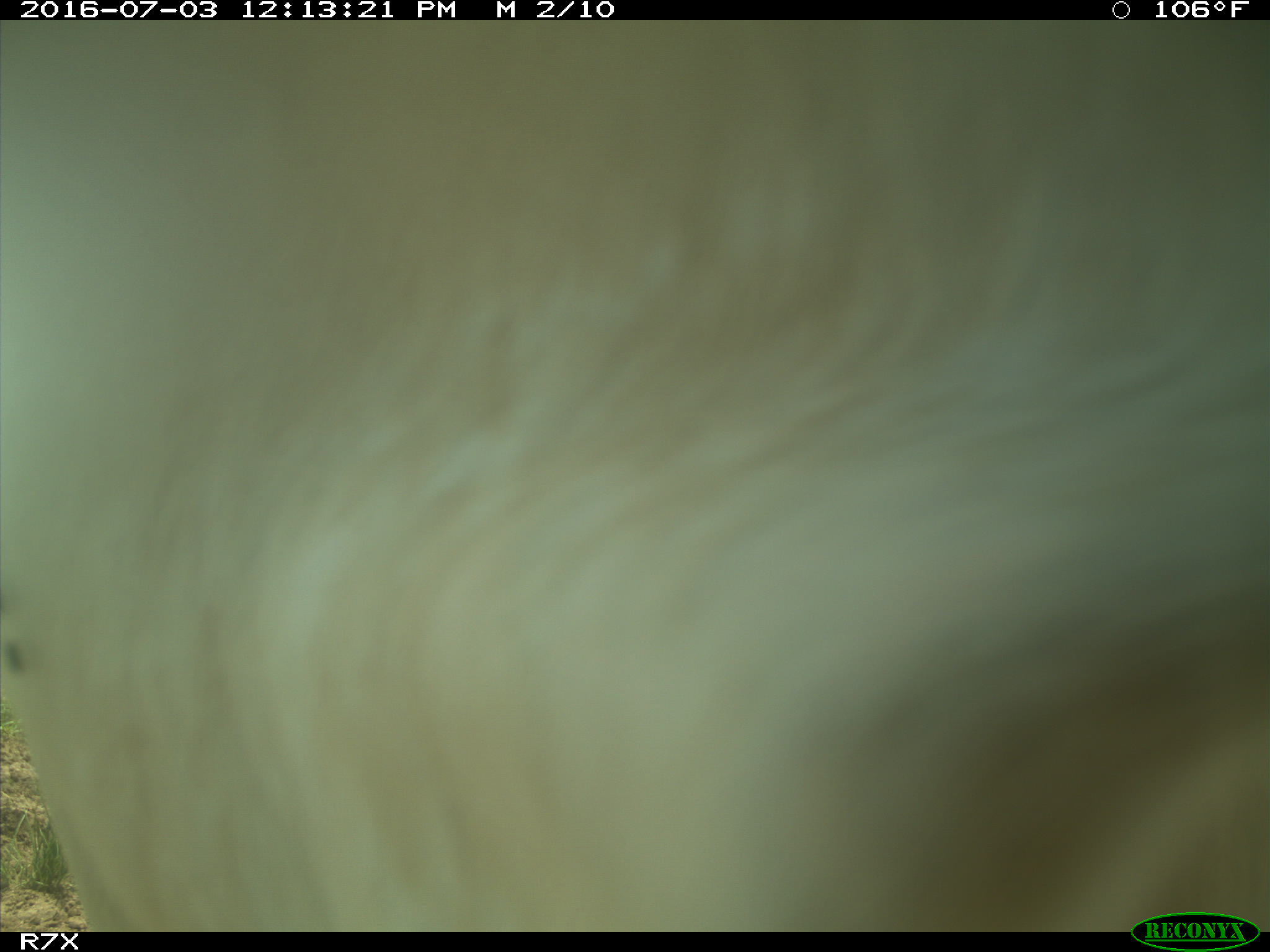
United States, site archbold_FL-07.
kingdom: Animalia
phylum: Chordata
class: Mammalia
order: Artiodactyla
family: Bovidae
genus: Bos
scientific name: Bos taurus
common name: domestic cow